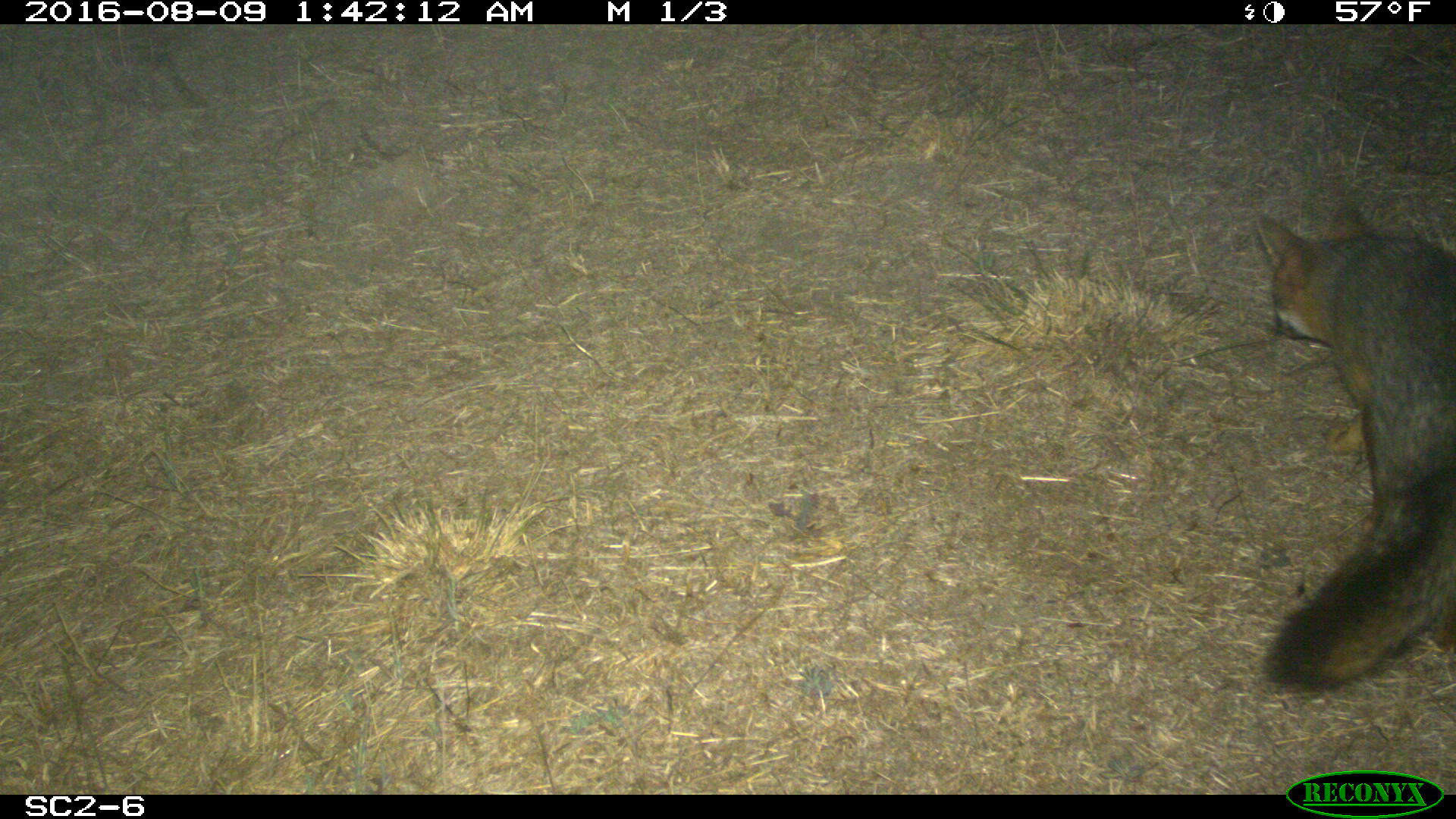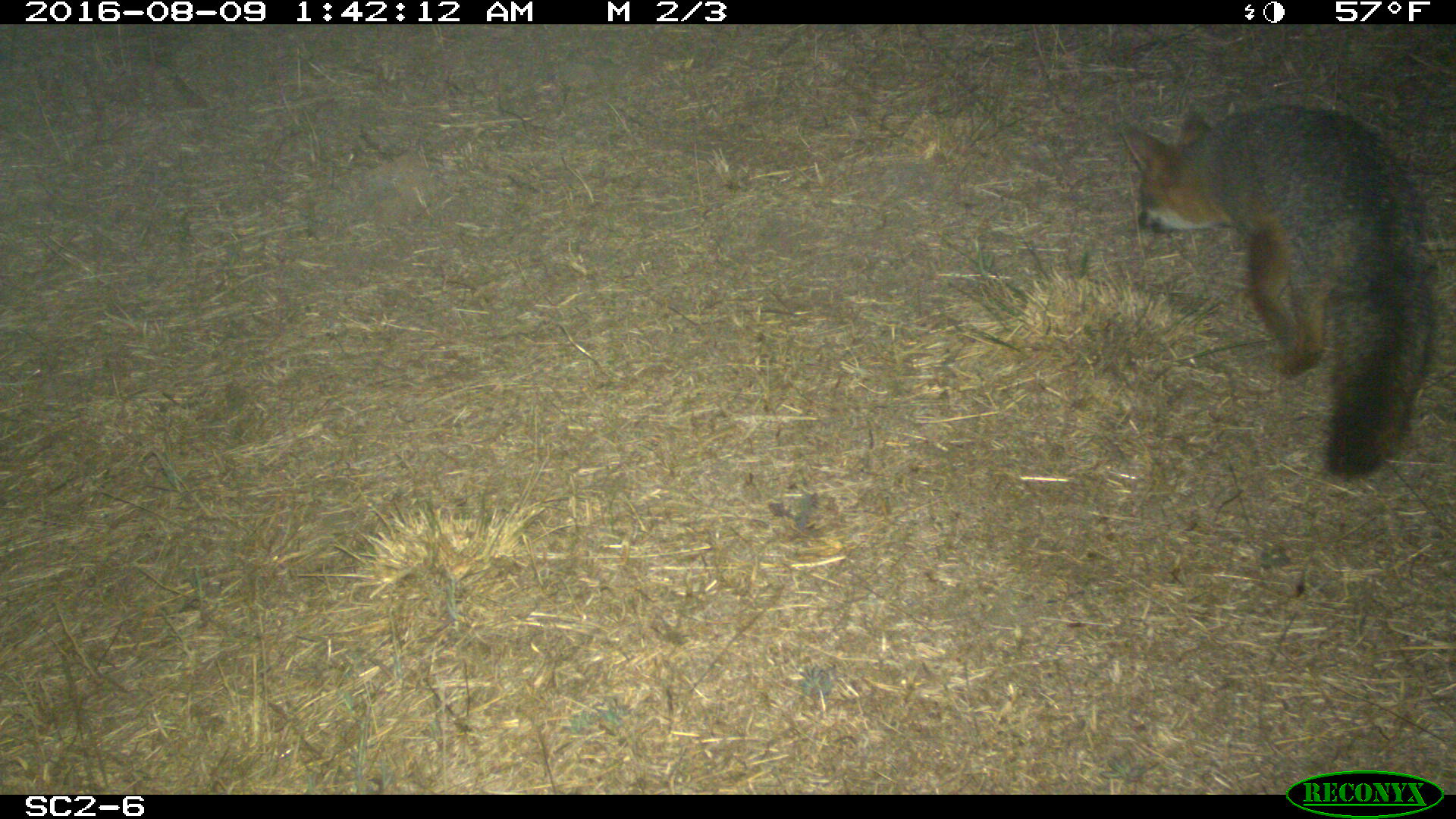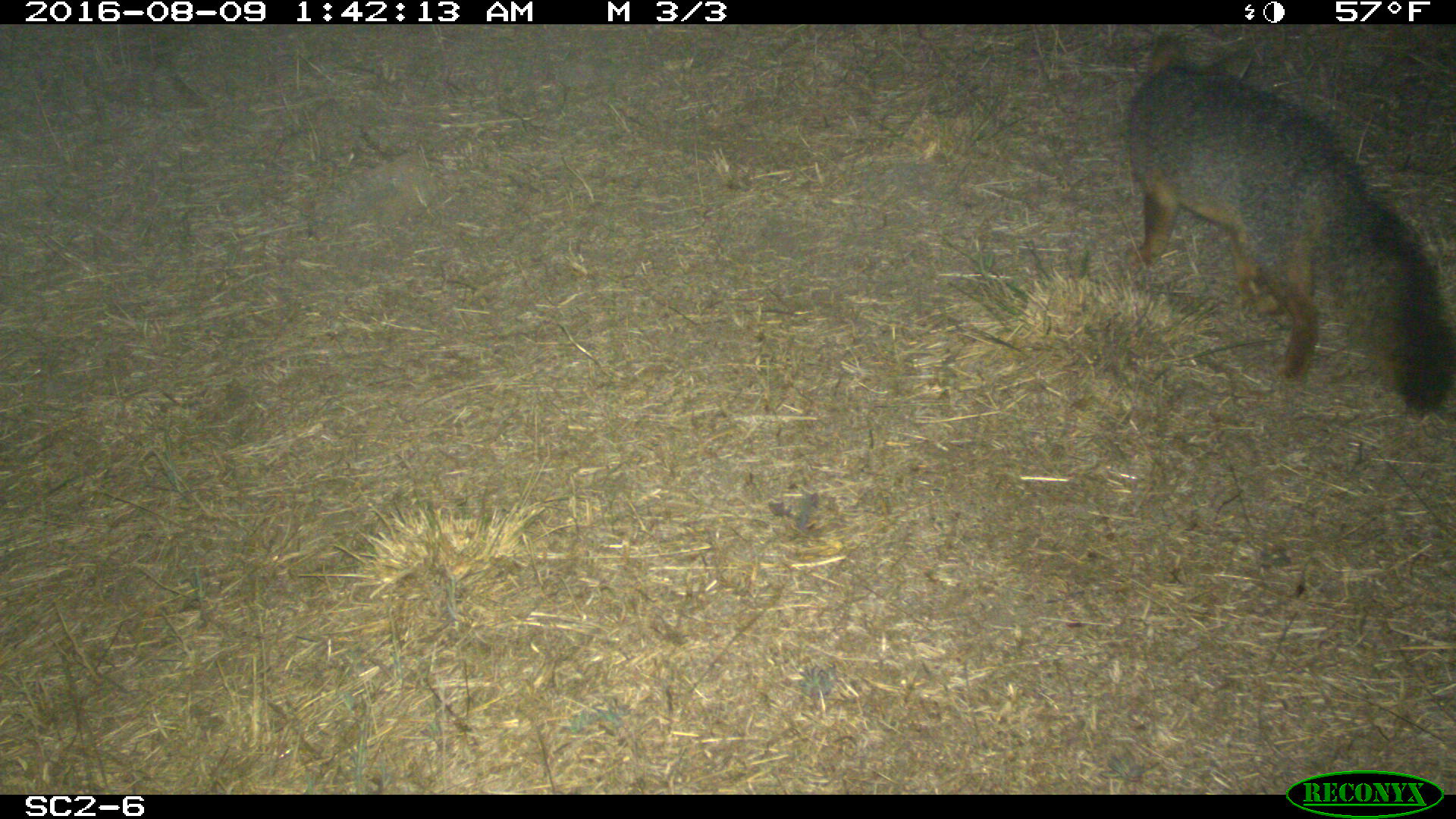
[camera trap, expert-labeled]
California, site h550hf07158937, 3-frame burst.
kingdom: Animalia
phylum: Chordata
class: Mammalia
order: Carnivora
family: Canidae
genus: Urocyon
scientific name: Urocyon littoralis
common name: island fox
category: fox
Fox (island fox) (Urocyon littoralis).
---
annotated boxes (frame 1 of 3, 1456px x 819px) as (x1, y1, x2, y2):
fox: (1253, 195, 1455, 695)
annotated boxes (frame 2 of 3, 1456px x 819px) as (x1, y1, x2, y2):
fox: (1117, 98, 1435, 481)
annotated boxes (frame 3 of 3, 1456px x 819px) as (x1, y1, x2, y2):
fox: (1125, 33, 1455, 416)